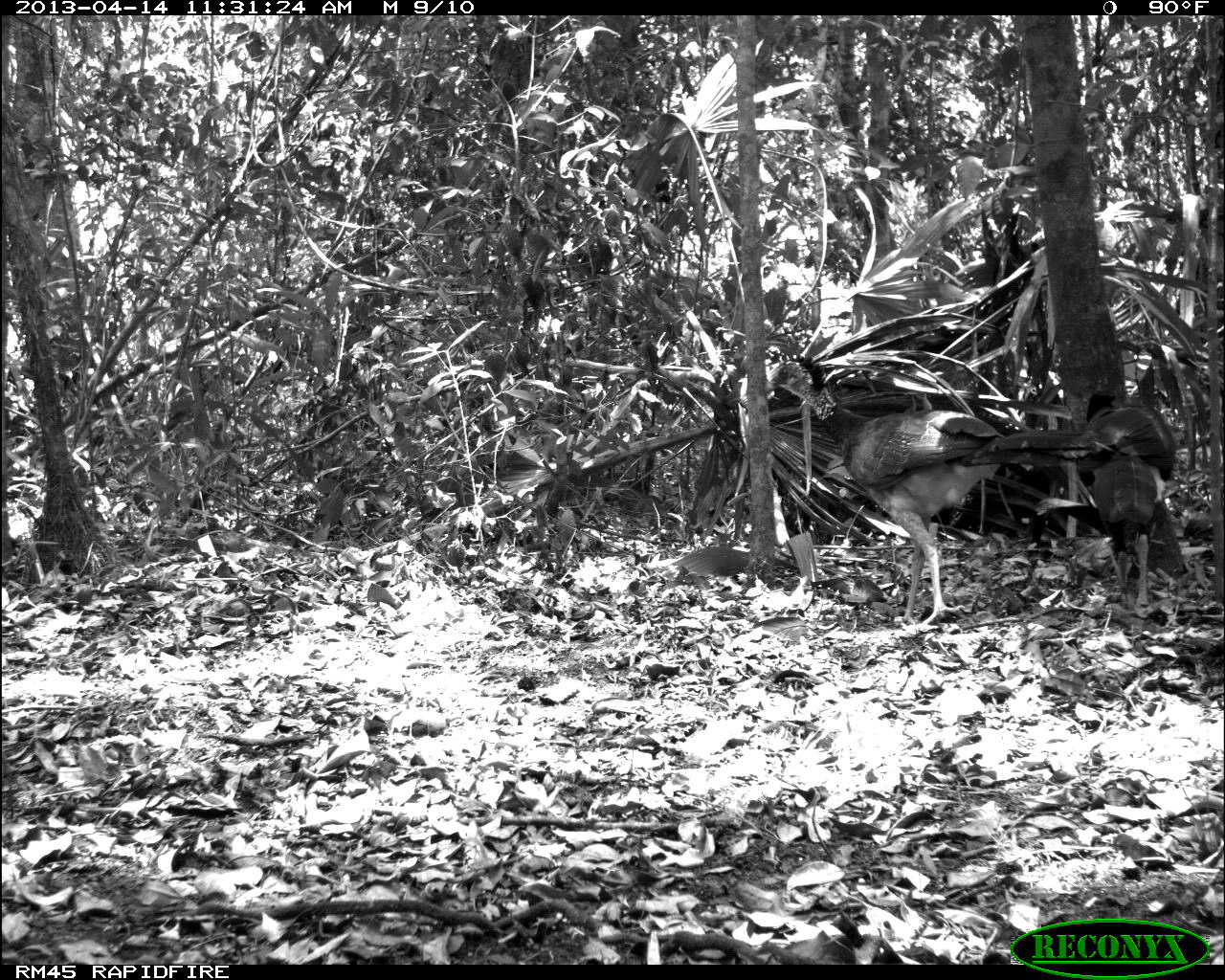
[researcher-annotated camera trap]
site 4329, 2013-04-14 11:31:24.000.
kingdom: Animalia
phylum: Chordata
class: Aves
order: Galliformes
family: Cracidae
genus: Crax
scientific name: Crax rubra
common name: great curassow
Crax rubra (great curassow), count 2.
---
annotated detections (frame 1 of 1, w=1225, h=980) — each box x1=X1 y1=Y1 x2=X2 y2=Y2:
crax rubra: x1=765 y1=350 x2=1110 y2=629; x1=1076 y1=393 x2=1177 y2=607